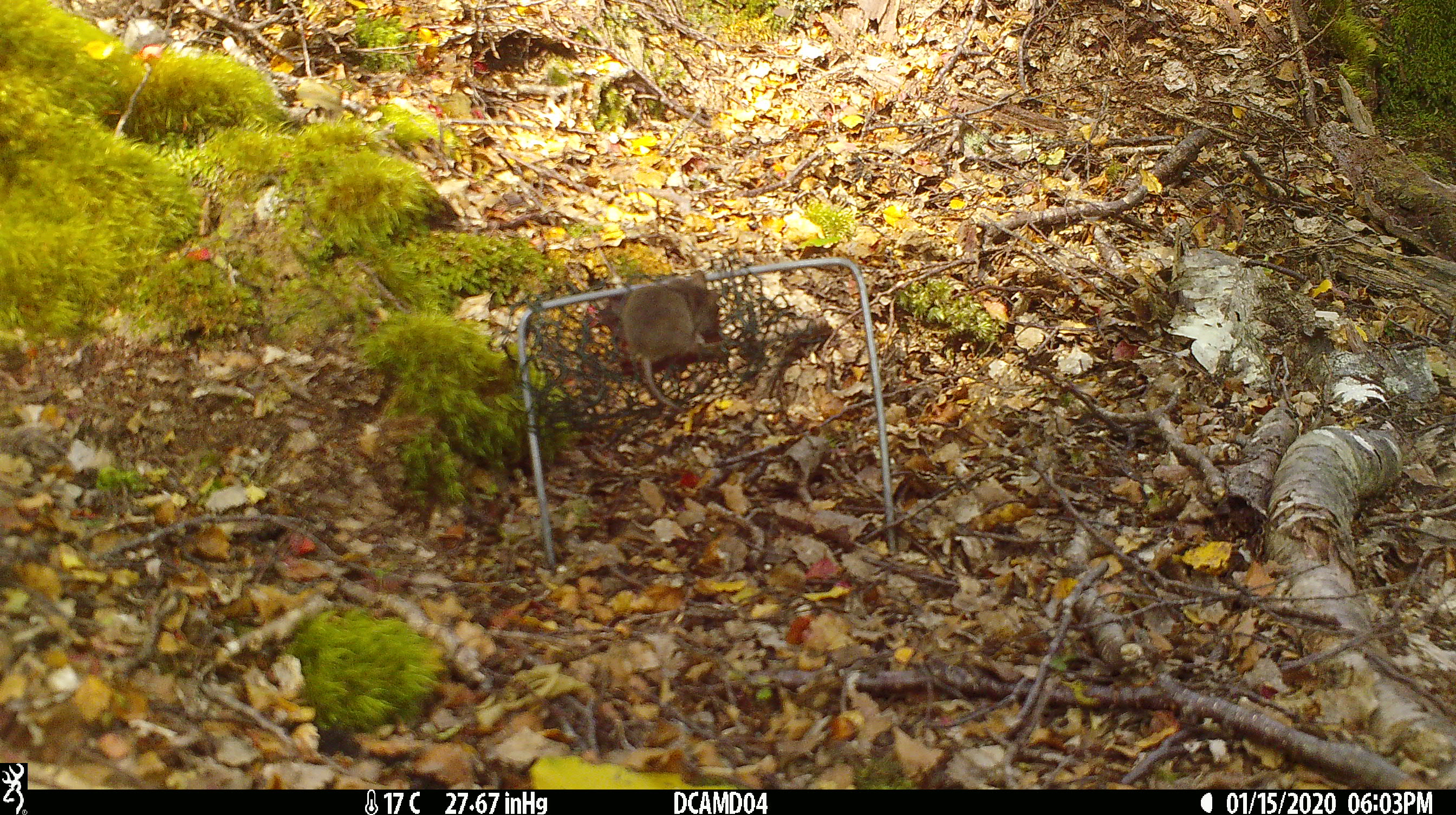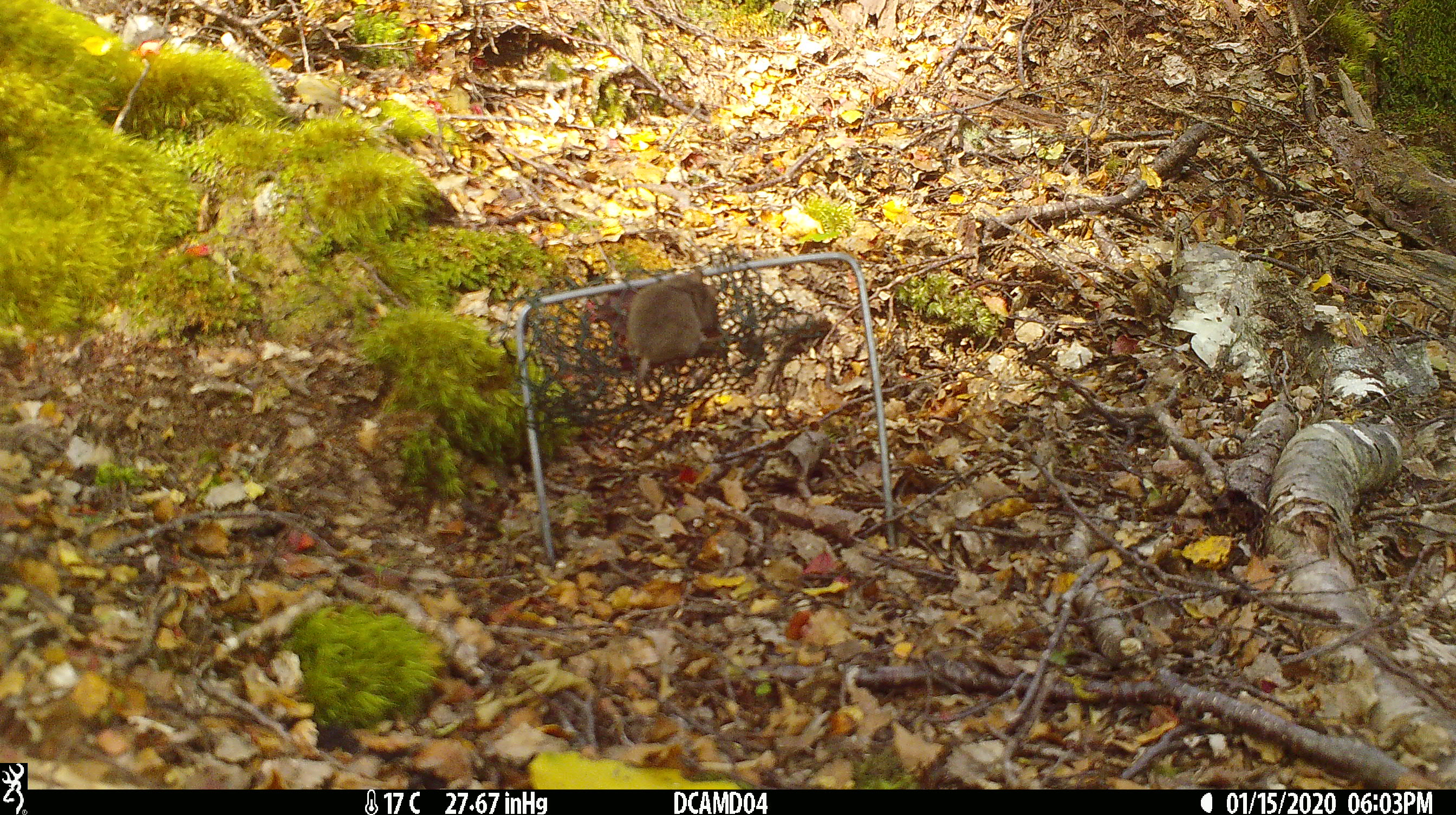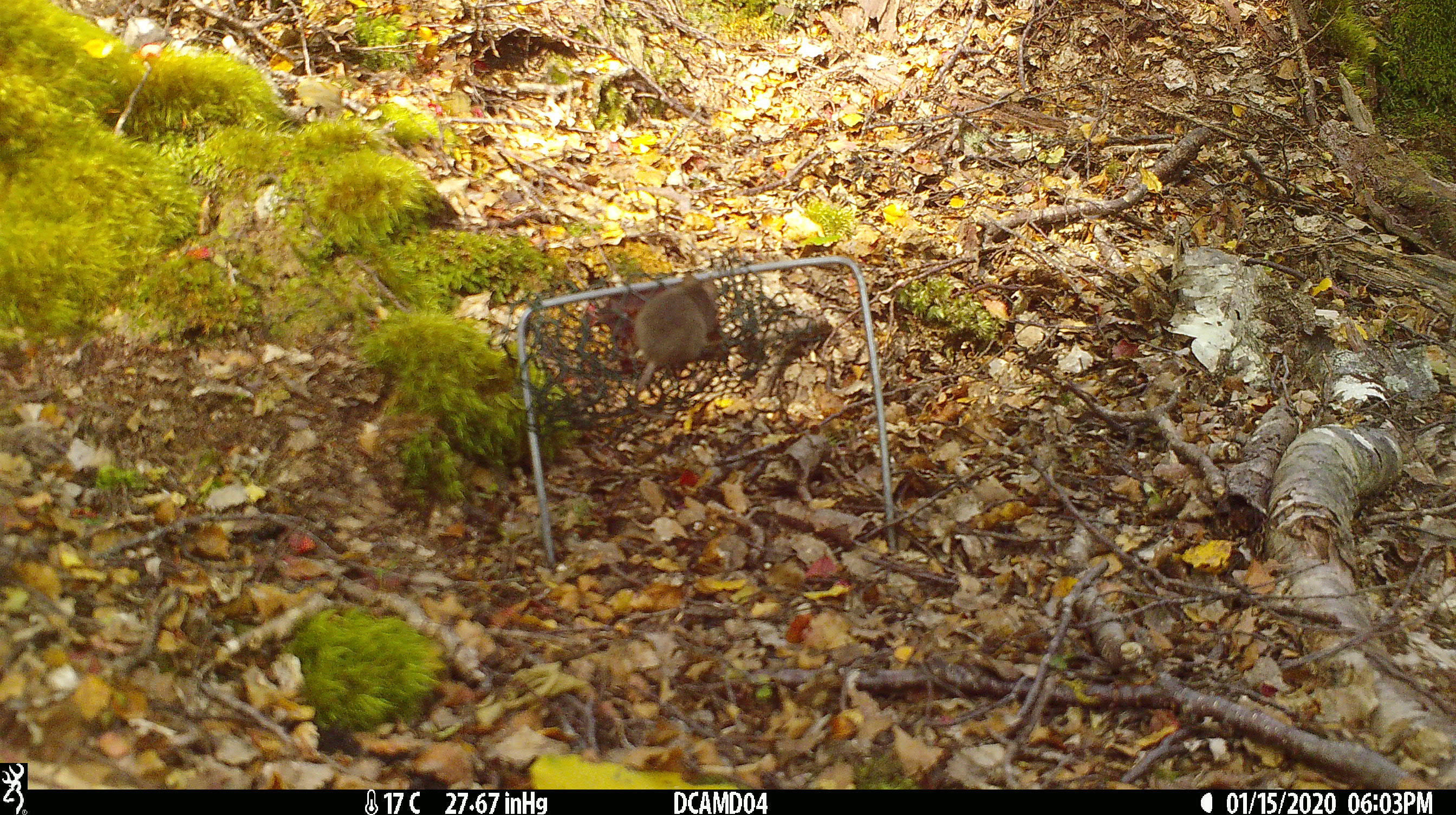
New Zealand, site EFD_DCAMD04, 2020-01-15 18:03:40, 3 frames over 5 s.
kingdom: Animalia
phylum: Chordata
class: Mammalia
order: Rodentia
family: Muridae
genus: Mus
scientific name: Mus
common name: mouse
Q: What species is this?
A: Mouse (Mus).